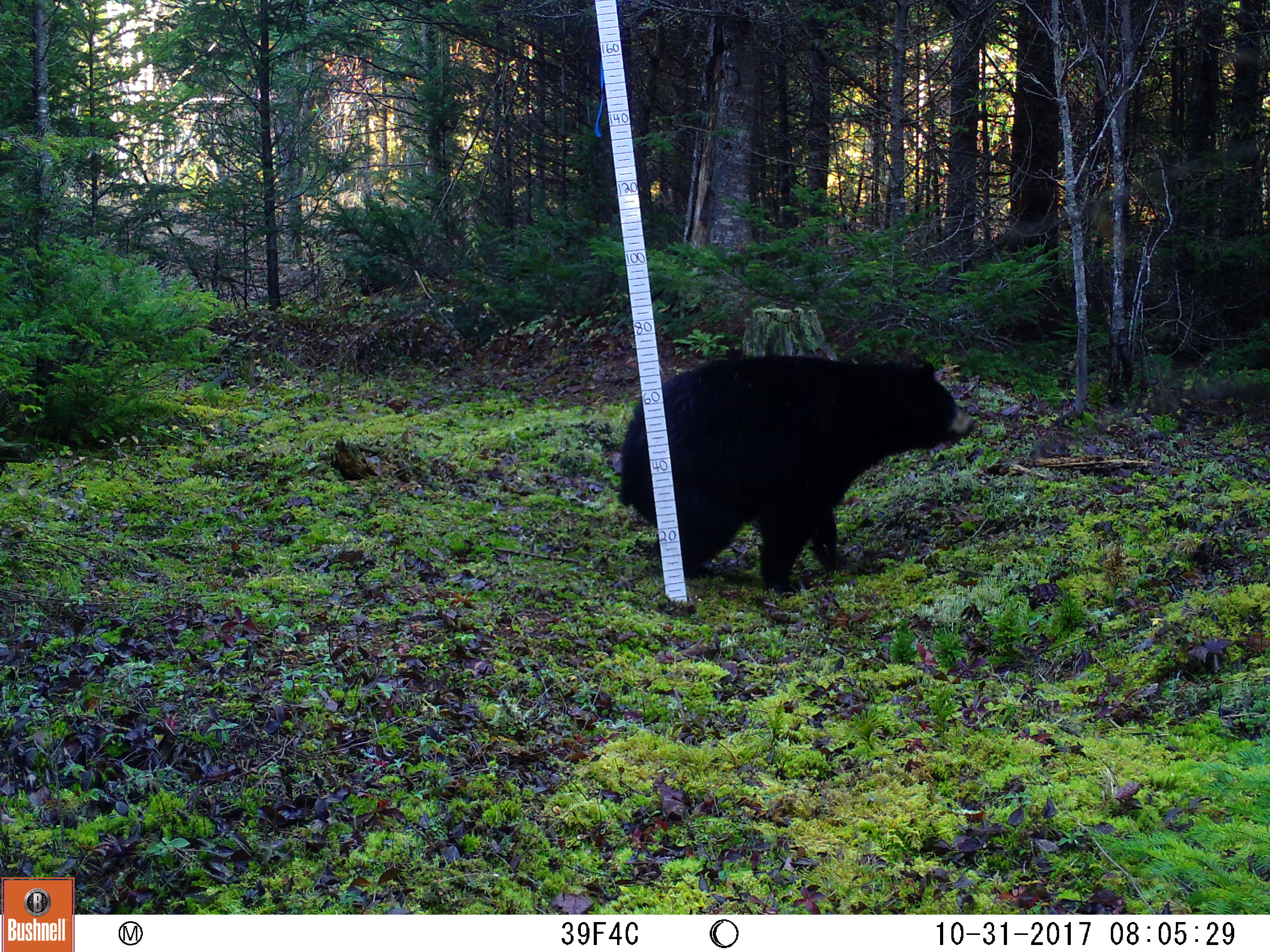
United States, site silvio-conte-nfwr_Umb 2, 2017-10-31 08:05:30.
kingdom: Animalia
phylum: Chordata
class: Mammalia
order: Carnivora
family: Ursidae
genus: Ursus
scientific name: Ursus americanus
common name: black bear